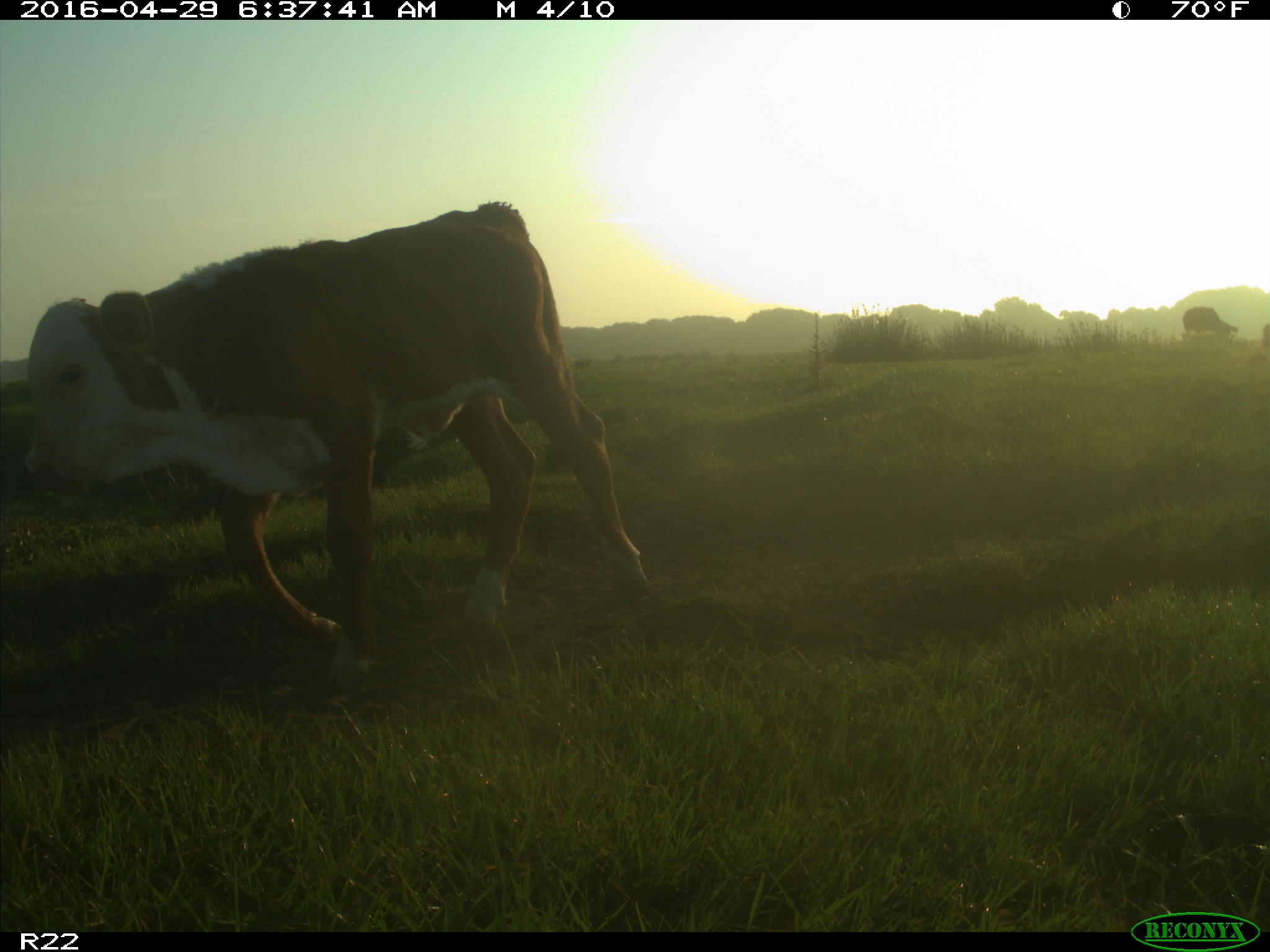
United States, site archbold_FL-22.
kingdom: Animalia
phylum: Chordata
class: Mammalia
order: Artiodactyla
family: Bovidae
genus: Bos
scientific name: Bos taurus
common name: domestic cow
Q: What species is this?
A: Bos taurus (domestic cow).